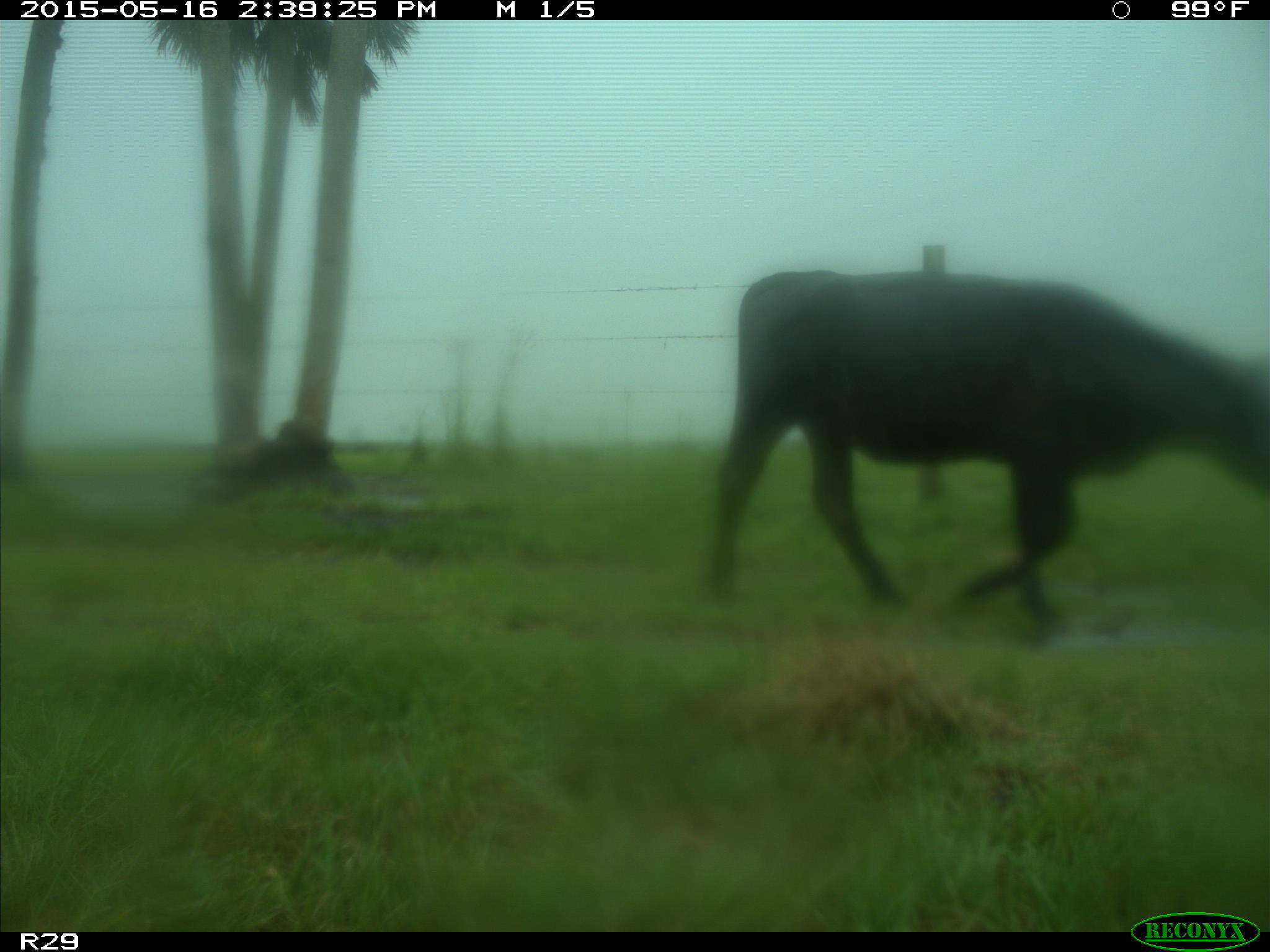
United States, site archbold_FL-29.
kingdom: Animalia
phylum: Chordata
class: Mammalia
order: Artiodactyla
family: Bovidae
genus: Bos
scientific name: Bos taurus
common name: domestic cow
Bos taurus (domestic cow).